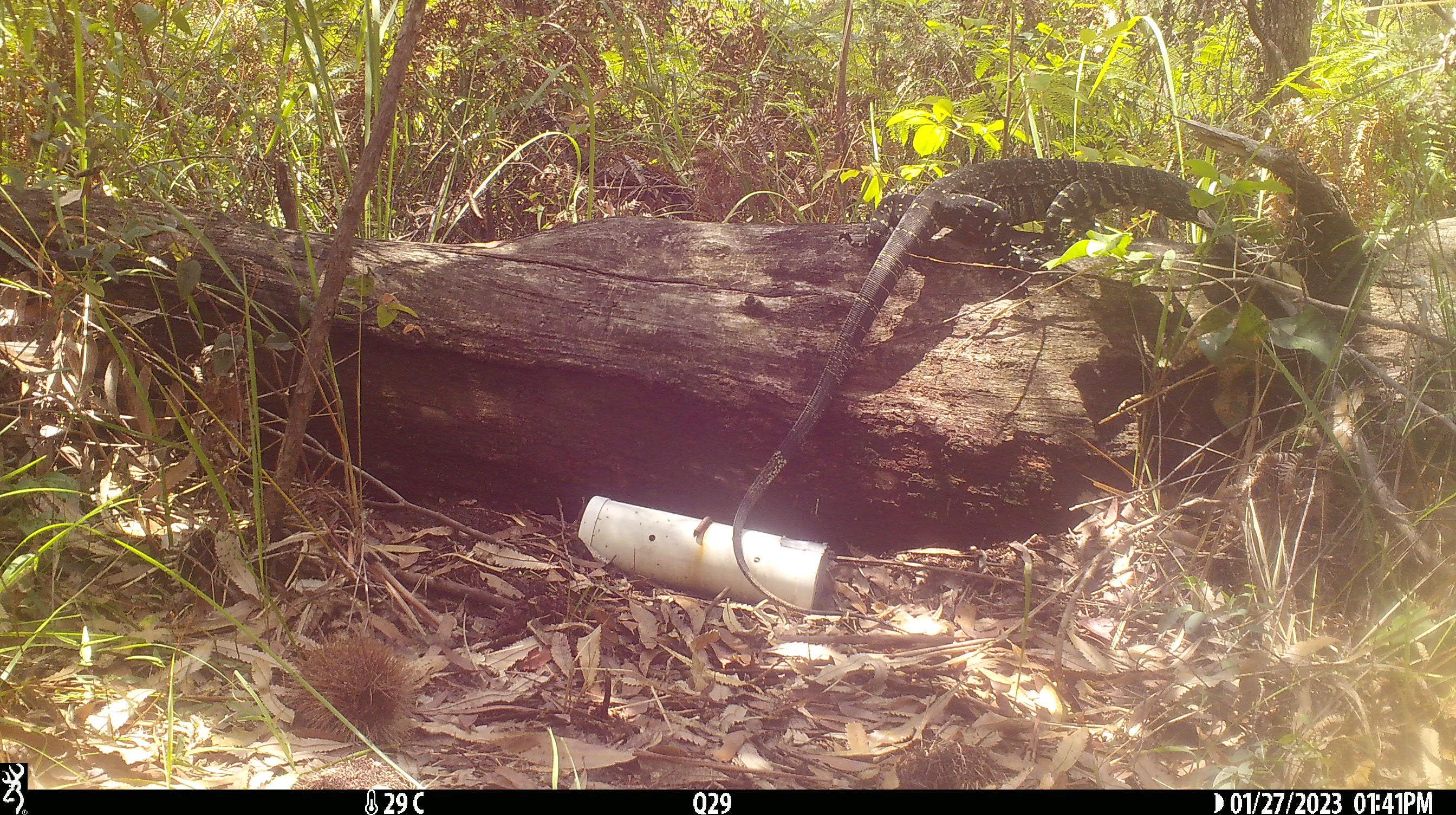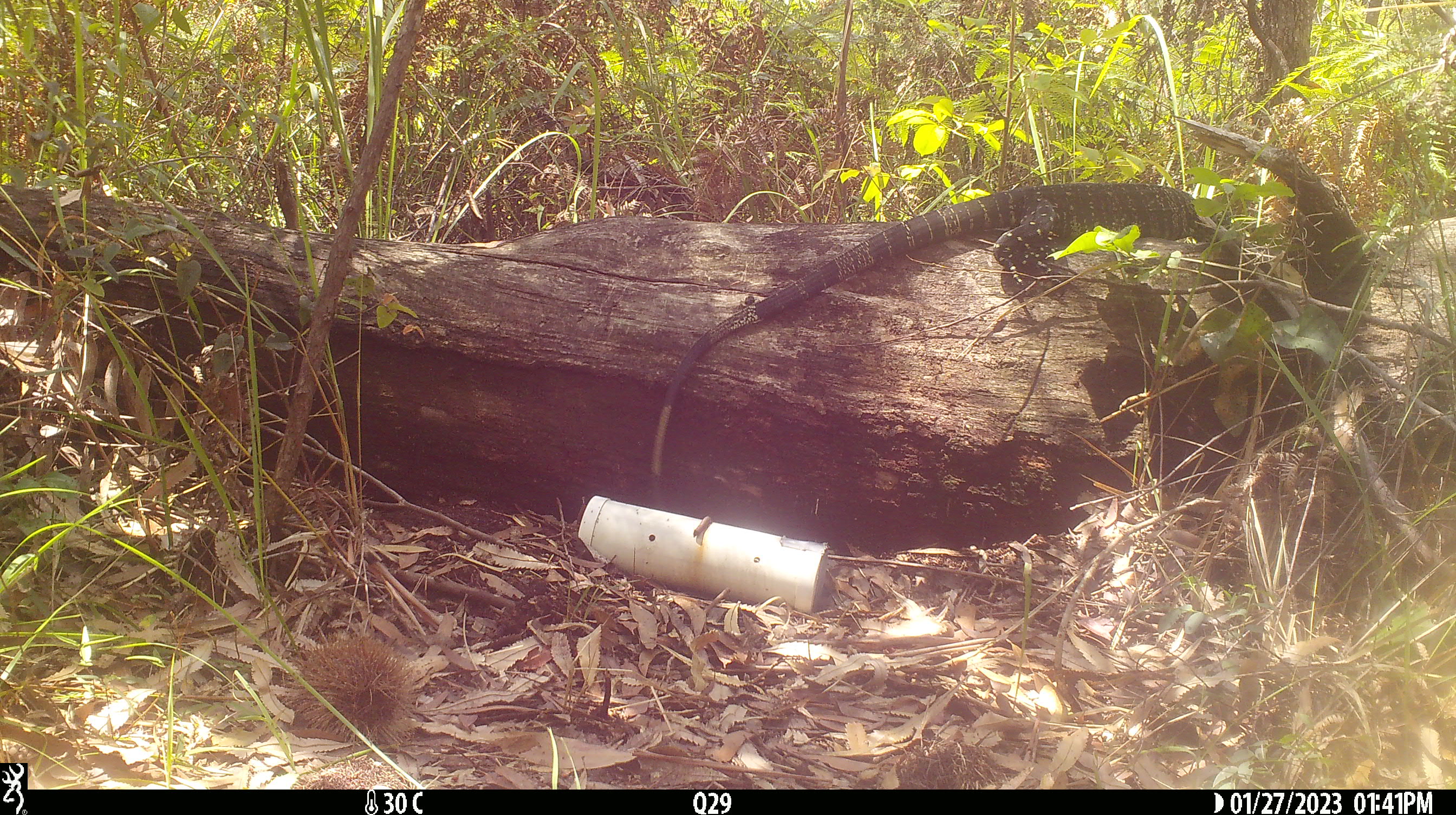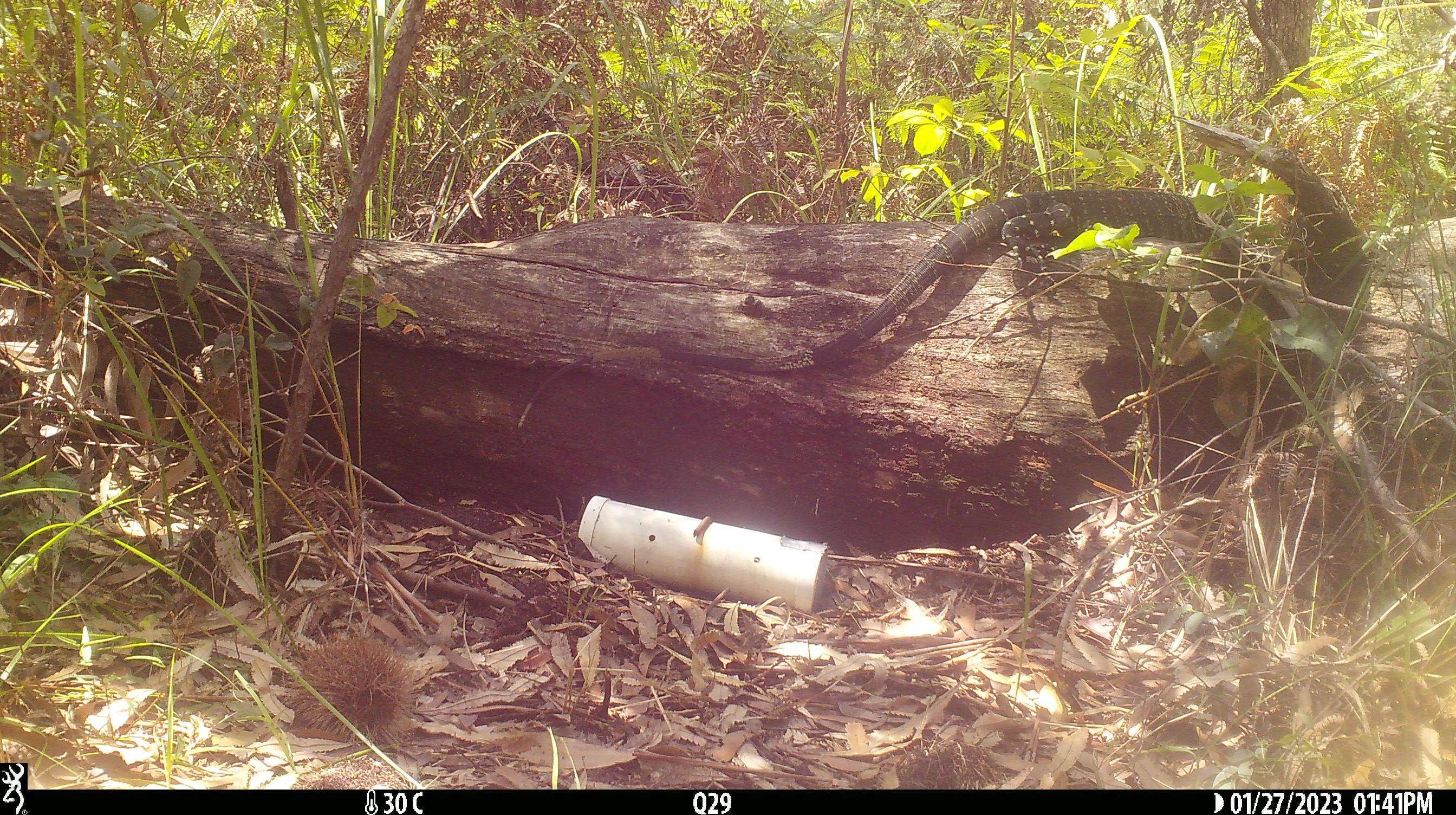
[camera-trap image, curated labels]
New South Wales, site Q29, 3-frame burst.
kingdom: Animalia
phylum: Chordata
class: Reptilia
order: Squamata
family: Varanidae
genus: Varanus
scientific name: Varanus varius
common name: lace monitor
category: goanna